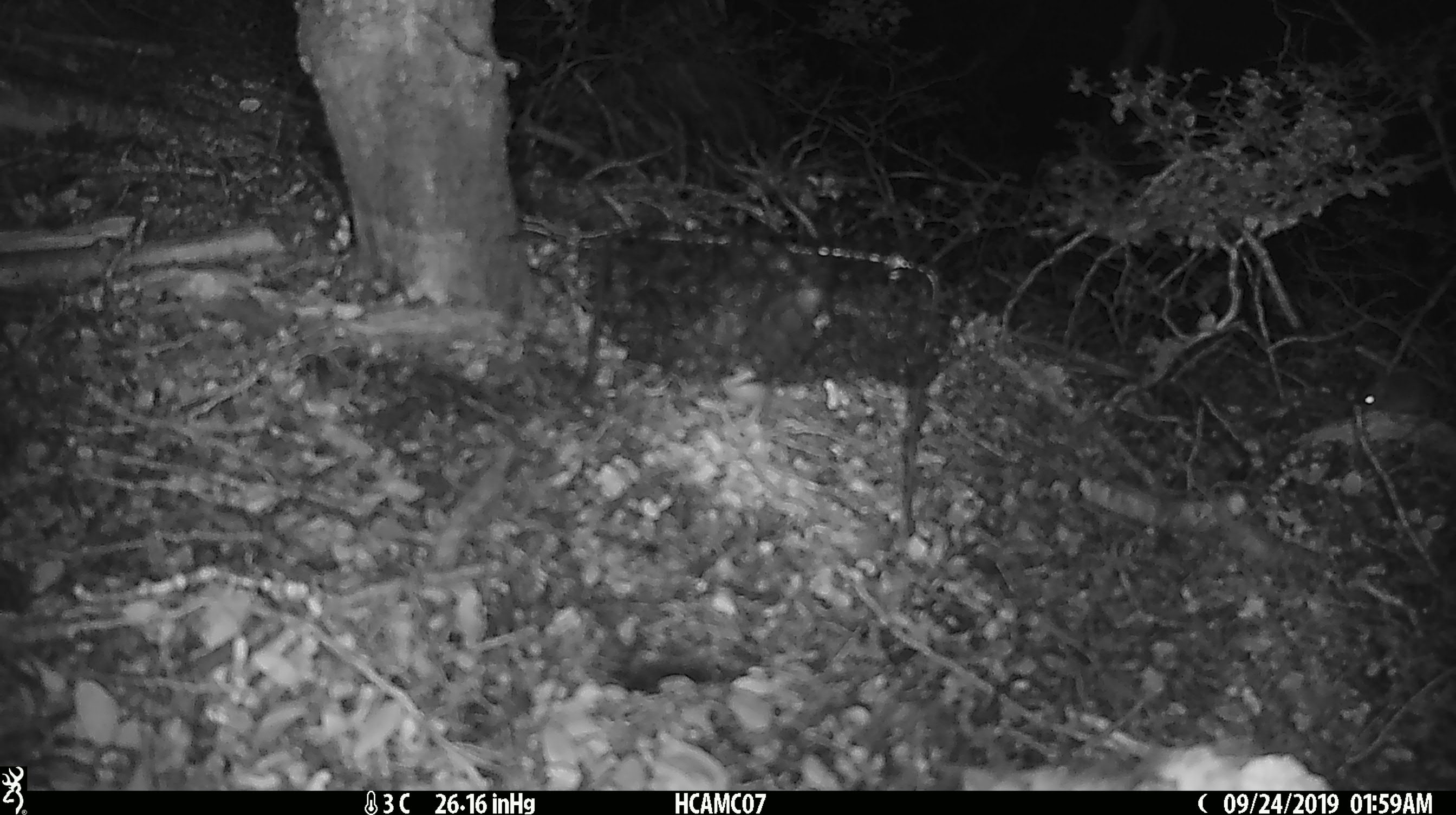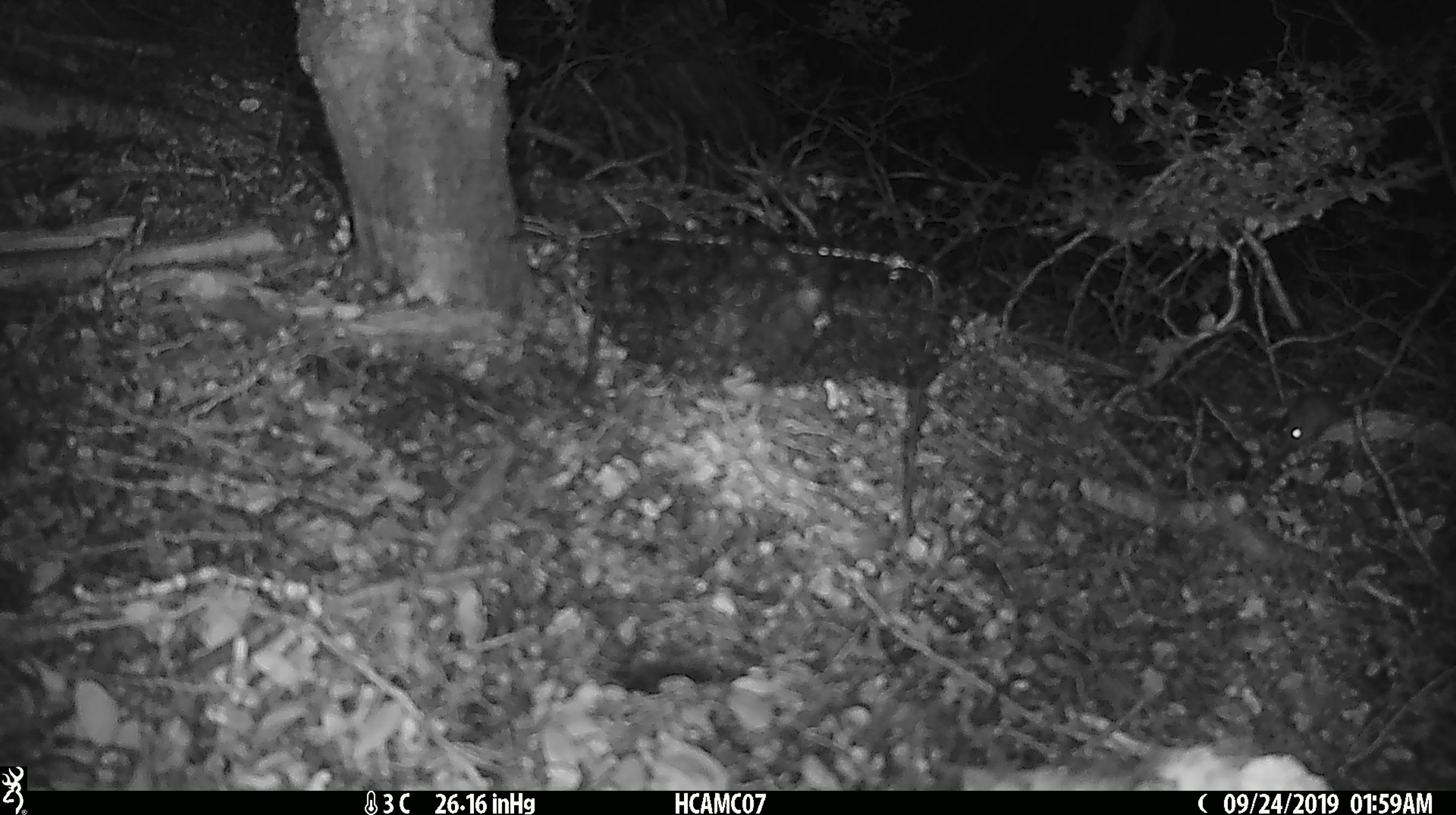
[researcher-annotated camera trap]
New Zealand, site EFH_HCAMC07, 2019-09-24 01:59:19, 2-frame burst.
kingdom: Animalia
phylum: Chordata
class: Mammalia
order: Rodentia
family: Muridae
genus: Mus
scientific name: Mus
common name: mouse